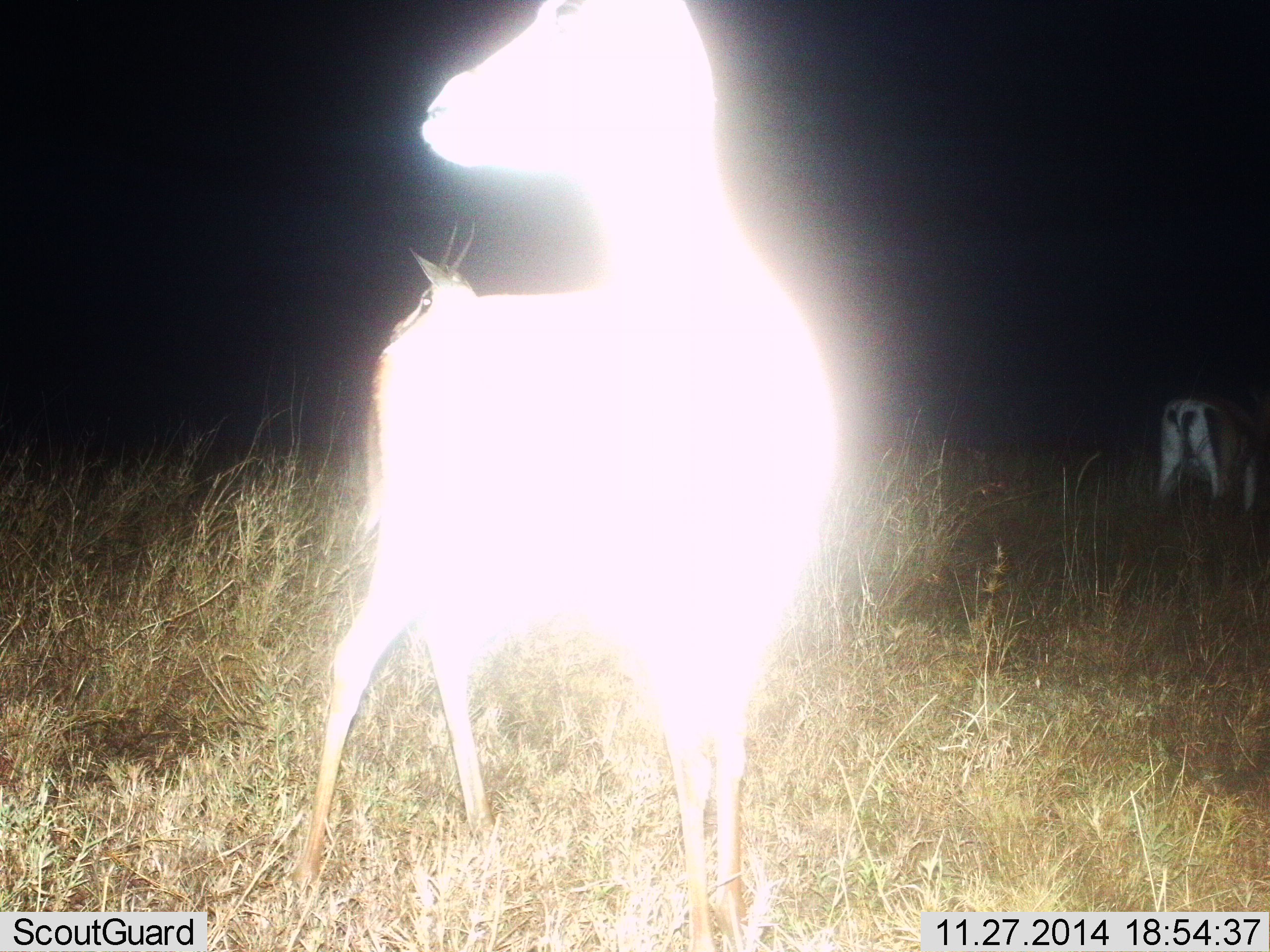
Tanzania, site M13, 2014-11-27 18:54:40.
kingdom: Animalia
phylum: Chordata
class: Mammalia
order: Artiodactyla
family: Bovidae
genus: Eudorcas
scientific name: Eudorcas thomsonii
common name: thomson's gazelle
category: gazellethomsons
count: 2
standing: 90%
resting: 0%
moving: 0%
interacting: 0%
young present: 0%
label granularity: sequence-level